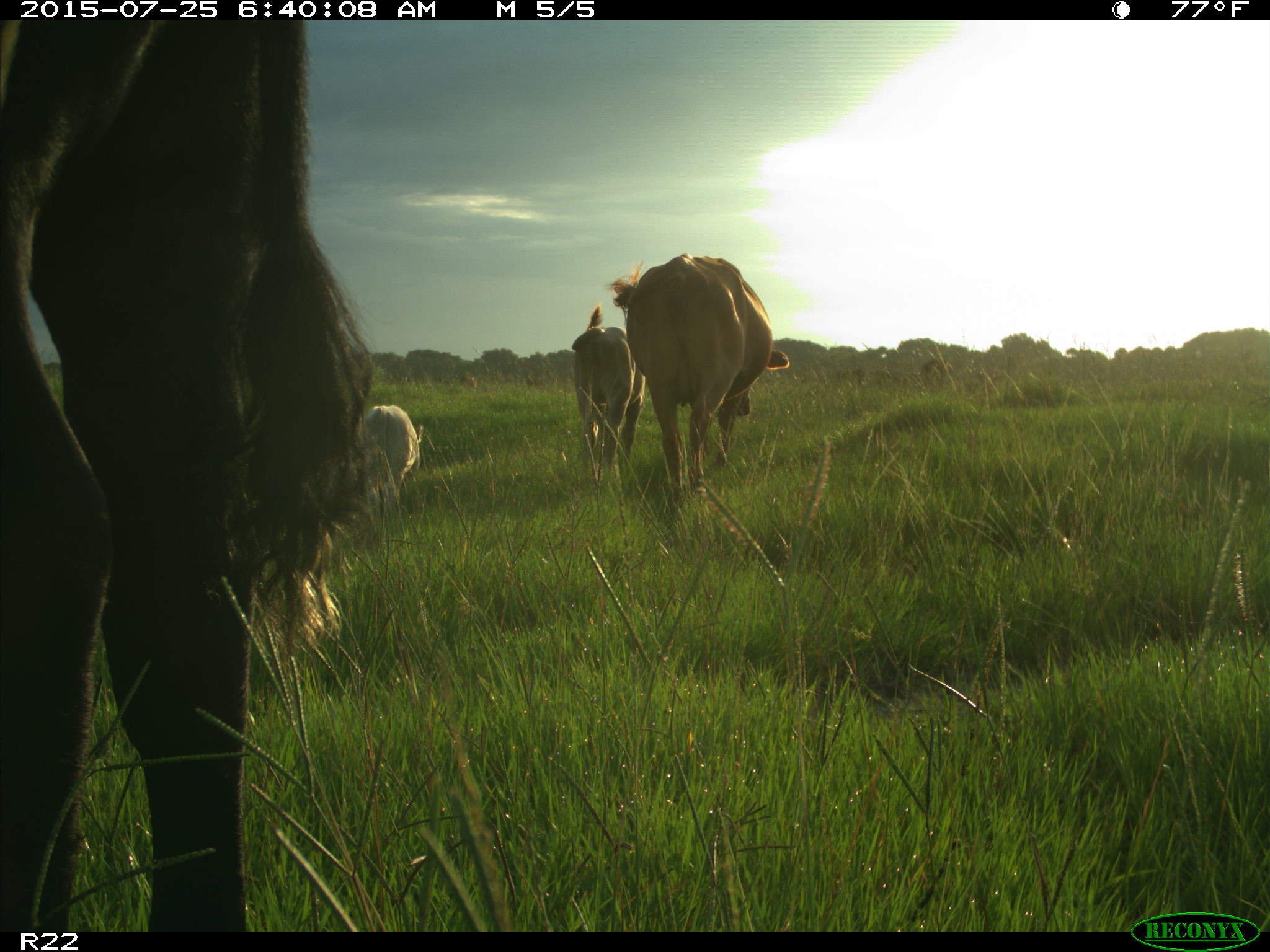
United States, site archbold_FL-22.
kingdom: Animalia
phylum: Chordata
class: Mammalia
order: Artiodactyla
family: Bovidae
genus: Bos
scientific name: Bos taurus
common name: domestic cow